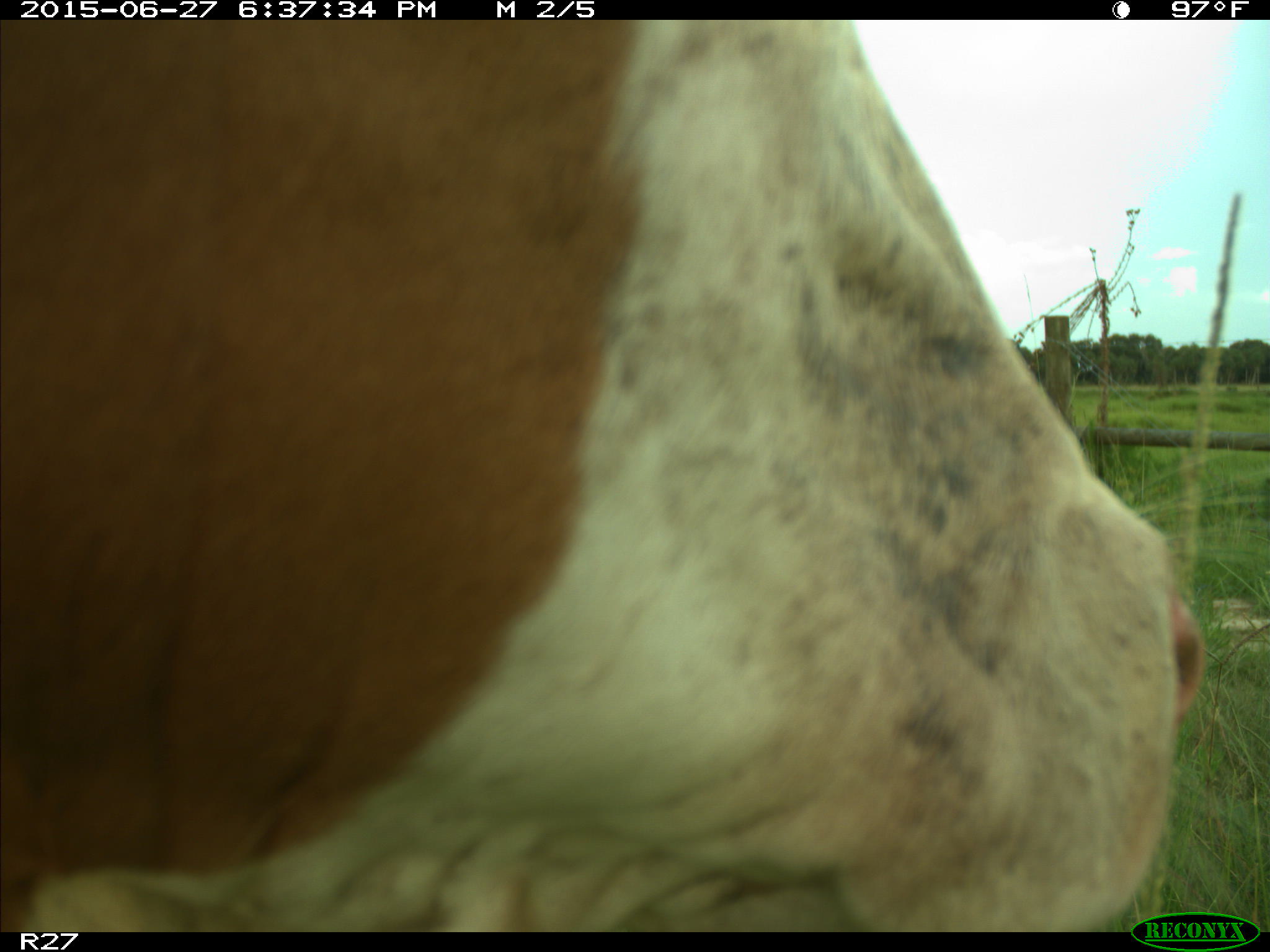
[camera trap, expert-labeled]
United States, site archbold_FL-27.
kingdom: Animalia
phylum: Chordata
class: Mammalia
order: Artiodactyla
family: Bovidae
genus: Bos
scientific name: Bos taurus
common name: domestic cow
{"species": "Bos taurus (domestic cow)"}